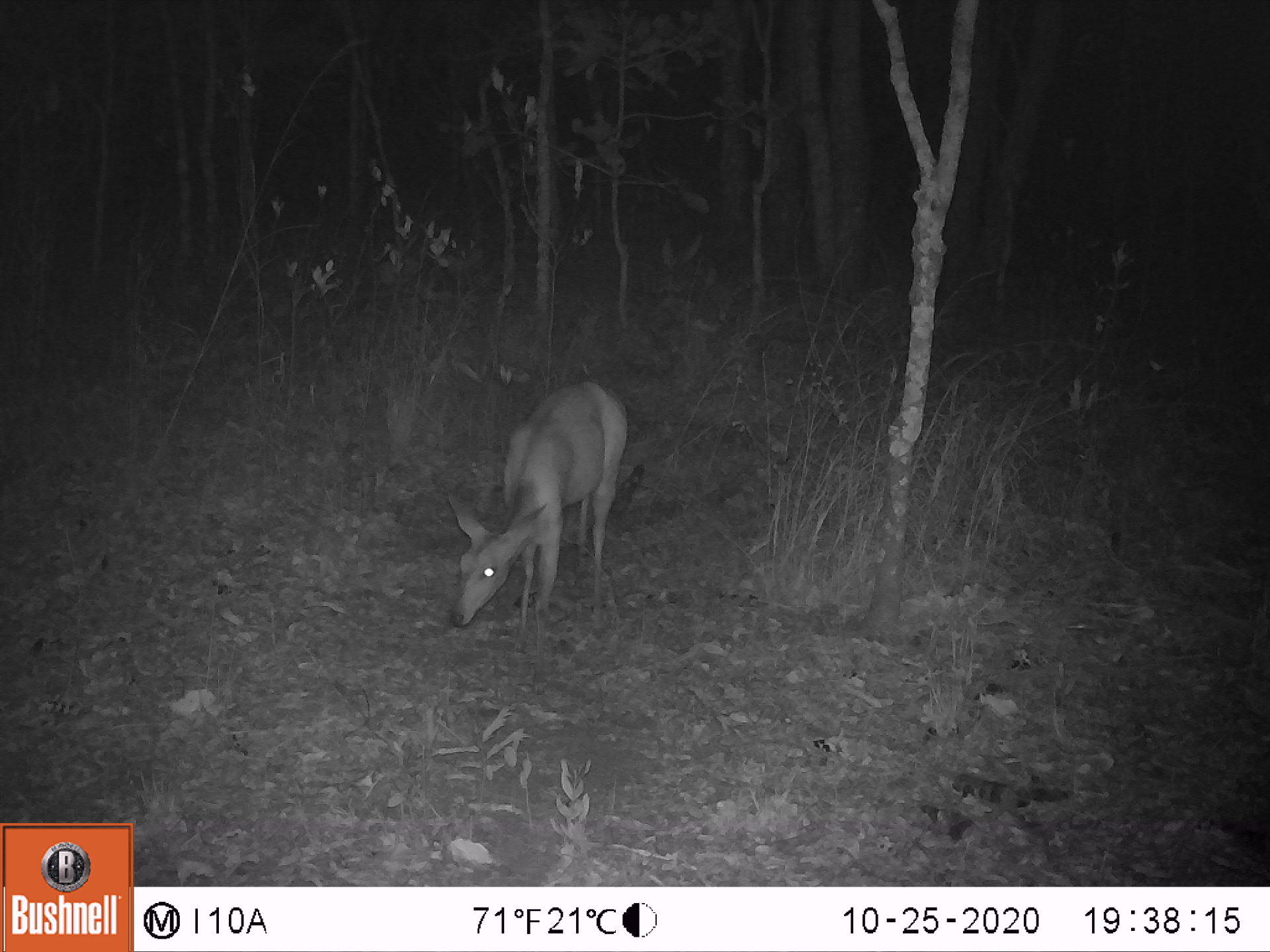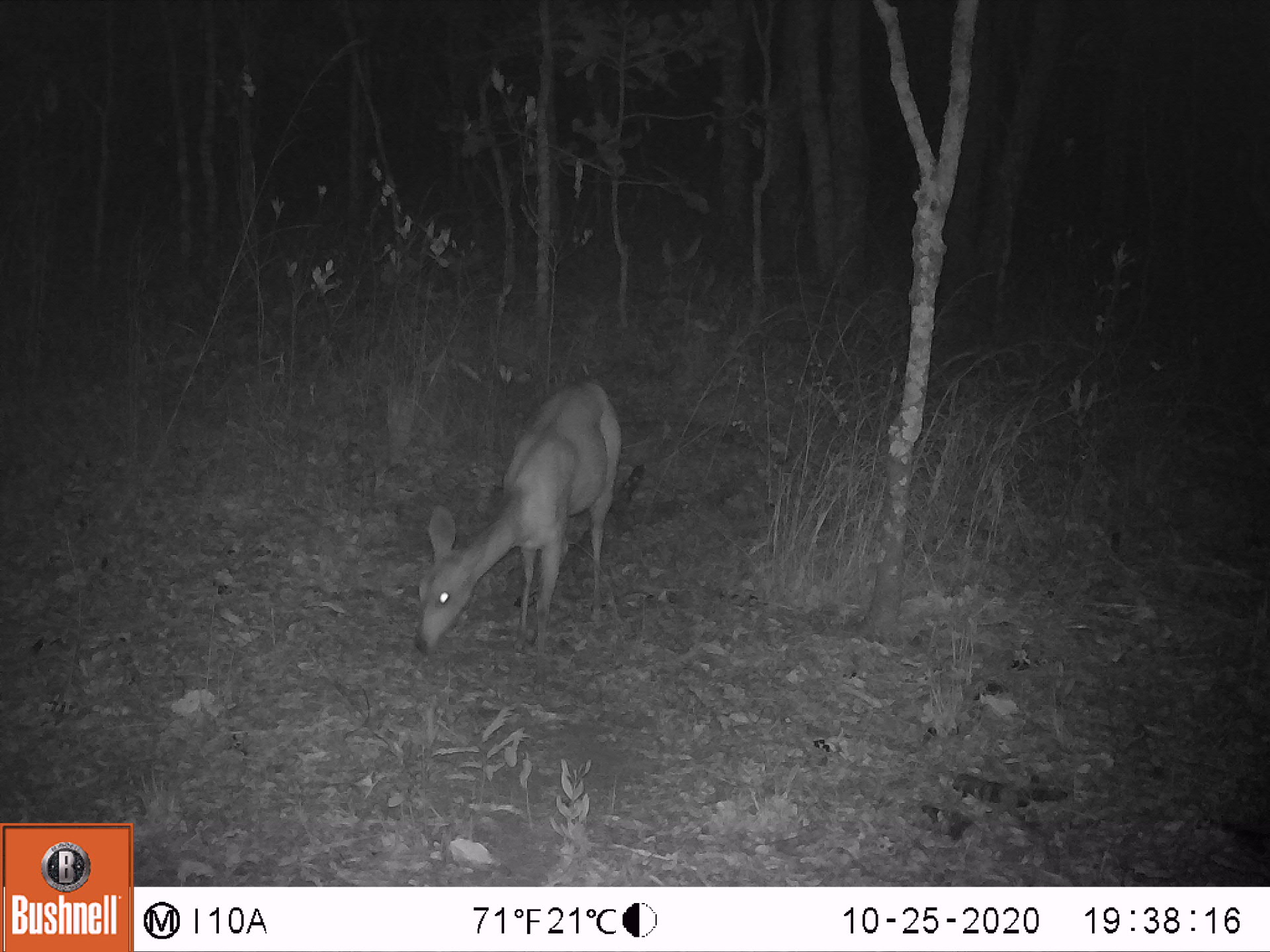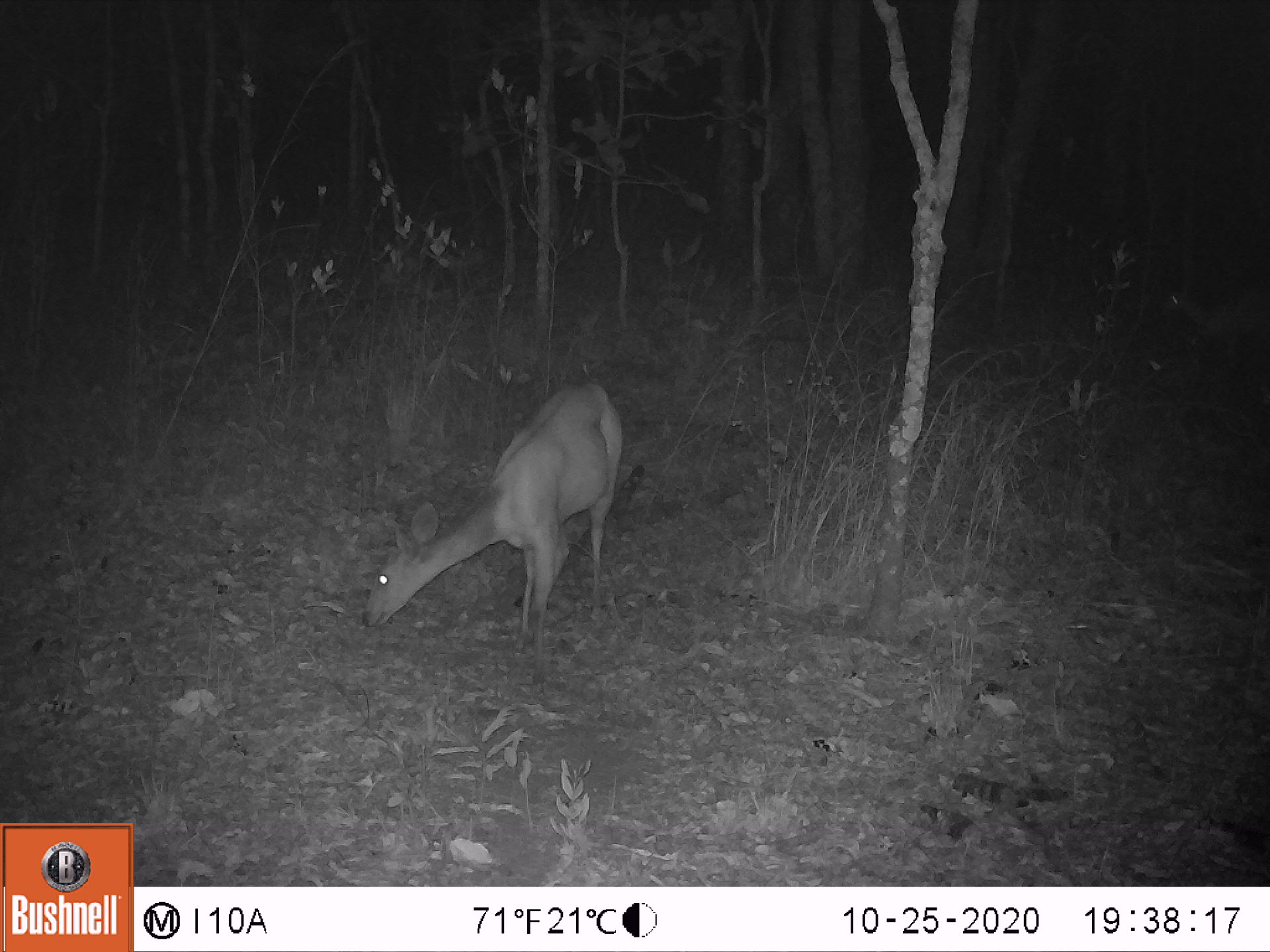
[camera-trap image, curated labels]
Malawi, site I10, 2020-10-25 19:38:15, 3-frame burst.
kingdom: Animalia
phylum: Chordata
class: Mammalia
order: Artiodactyla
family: Bovidae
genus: Tragelaphus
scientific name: Tragelaphus sylvaticus sylvaticus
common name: cape bushbuck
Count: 1.